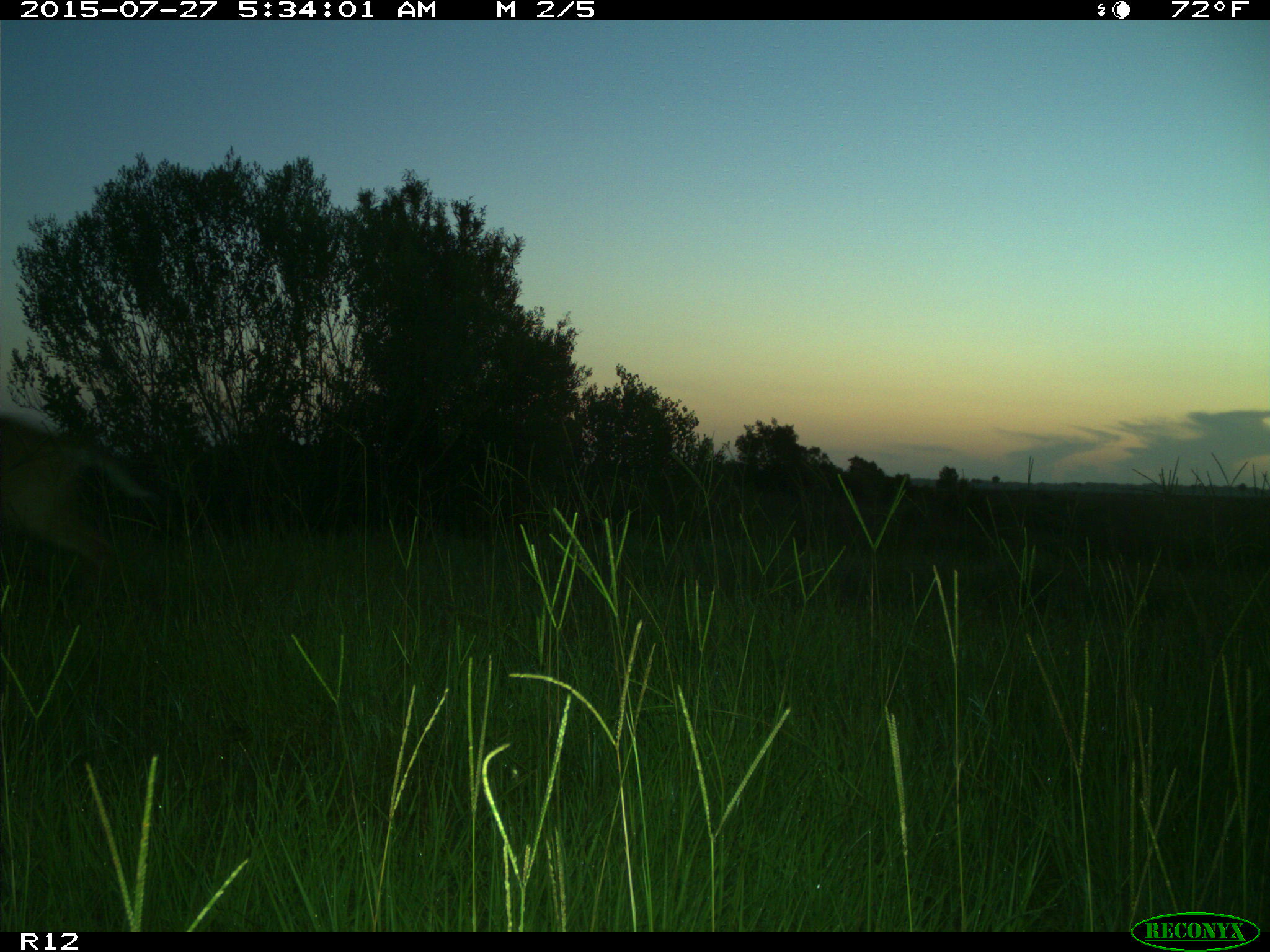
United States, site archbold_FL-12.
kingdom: Animalia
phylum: Chordata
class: Mammalia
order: Artiodactyla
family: Cervidae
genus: Odocoileus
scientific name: Odocoileus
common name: deer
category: unidentified deer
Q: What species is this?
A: Unidentified deer (deer) (Odocoileus).